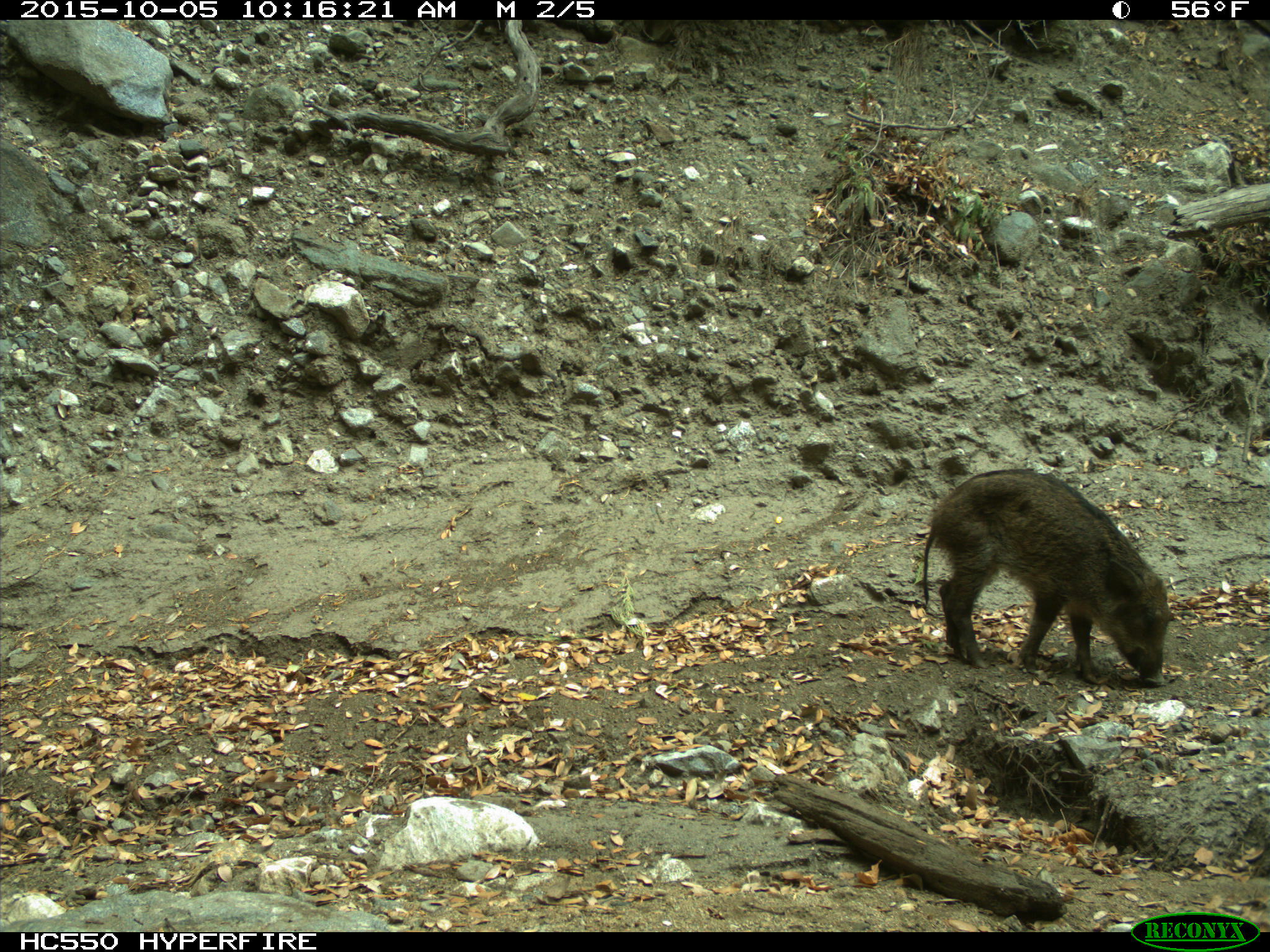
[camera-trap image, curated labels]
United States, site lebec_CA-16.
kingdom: Animalia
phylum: Chordata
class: Mammalia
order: Artiodactyla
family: Suidae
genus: Sus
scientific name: Sus scrofa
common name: wild boar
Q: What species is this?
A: Sus scrofa (wild boar).